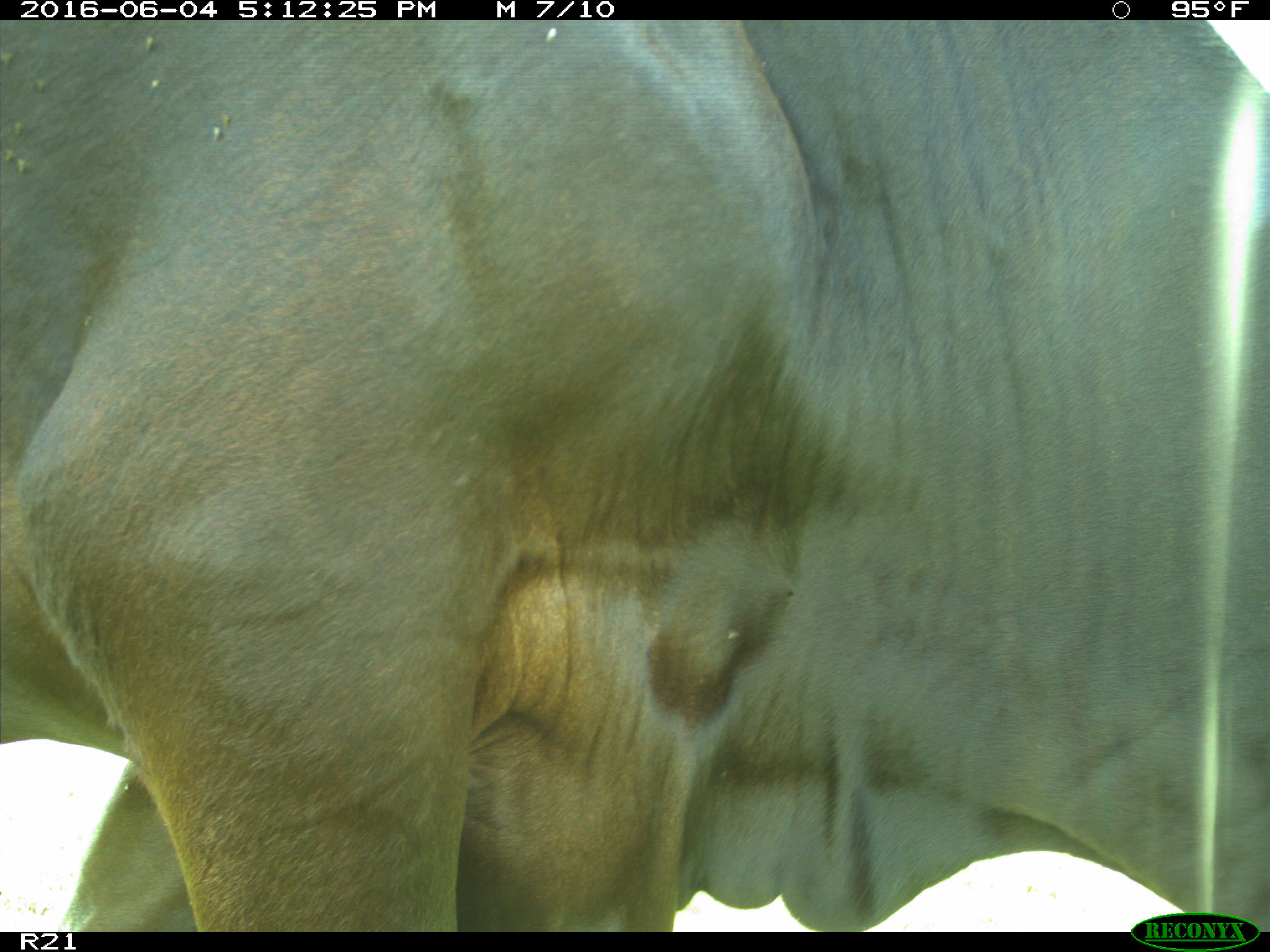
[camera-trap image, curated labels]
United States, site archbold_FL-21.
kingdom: Animalia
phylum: Chordata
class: Mammalia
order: Artiodactyla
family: Bovidae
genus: Bos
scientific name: Bos taurus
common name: domestic cow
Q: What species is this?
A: Bos taurus (domestic cow).